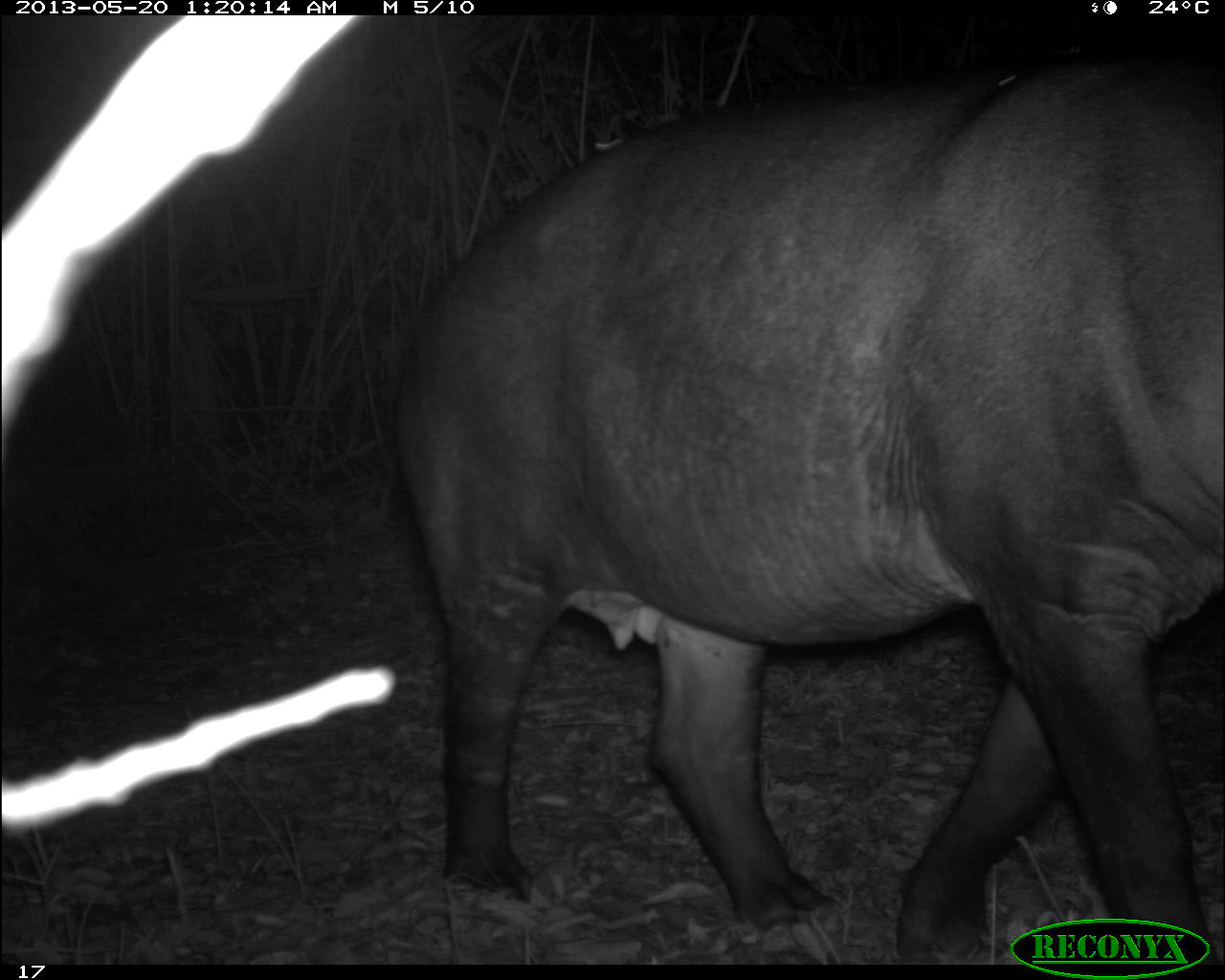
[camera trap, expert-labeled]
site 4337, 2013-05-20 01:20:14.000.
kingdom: Animalia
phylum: Chordata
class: Mammalia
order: Perissodactyla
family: Tapiridae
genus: Tapirus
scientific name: Tapirus bairdii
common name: baird's tapir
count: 1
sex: female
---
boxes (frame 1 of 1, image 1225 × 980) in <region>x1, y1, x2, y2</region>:
tapirus bairdii: <region>390, 48, 1225, 964</region>